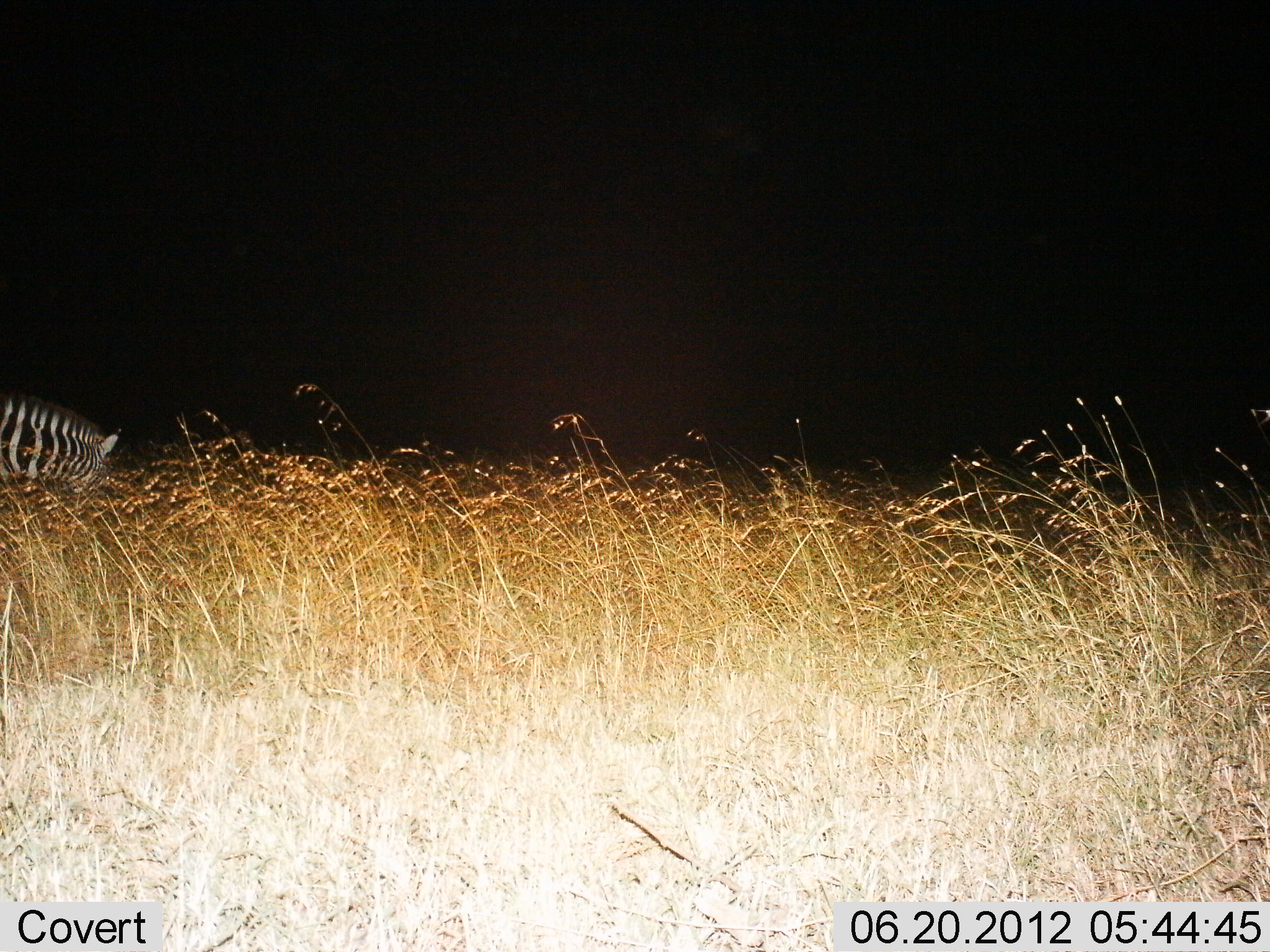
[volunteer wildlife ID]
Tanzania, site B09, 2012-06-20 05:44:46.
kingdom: Animalia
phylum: Chordata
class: Mammalia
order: Perissodactyla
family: Equidae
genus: Equus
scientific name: Equus quagga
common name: plains zebra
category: zebra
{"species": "zebra (plains zebra) (Equus quagga)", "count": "1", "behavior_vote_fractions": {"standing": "60%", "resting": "0%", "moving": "20%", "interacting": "0%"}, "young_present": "0%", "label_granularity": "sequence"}